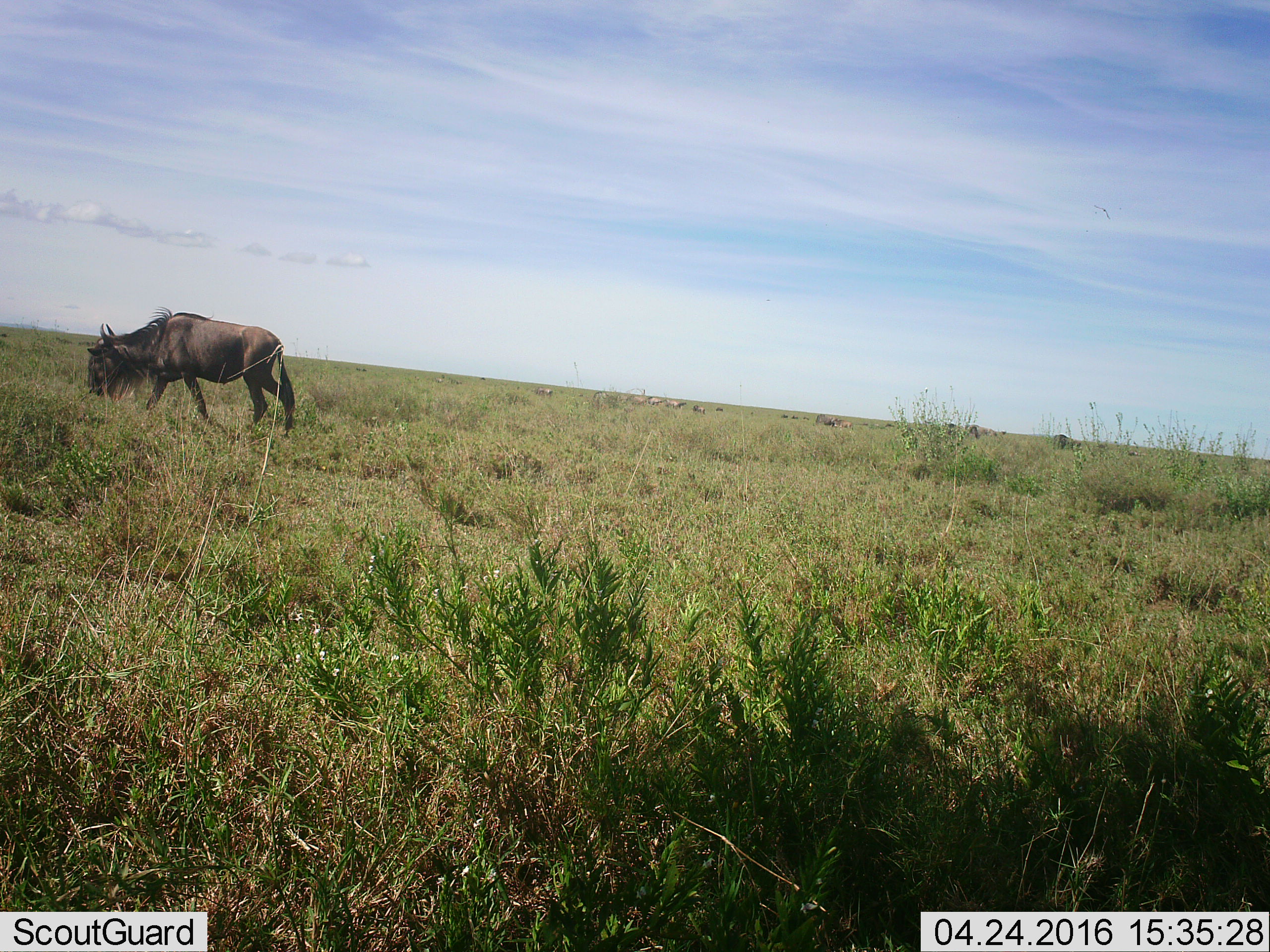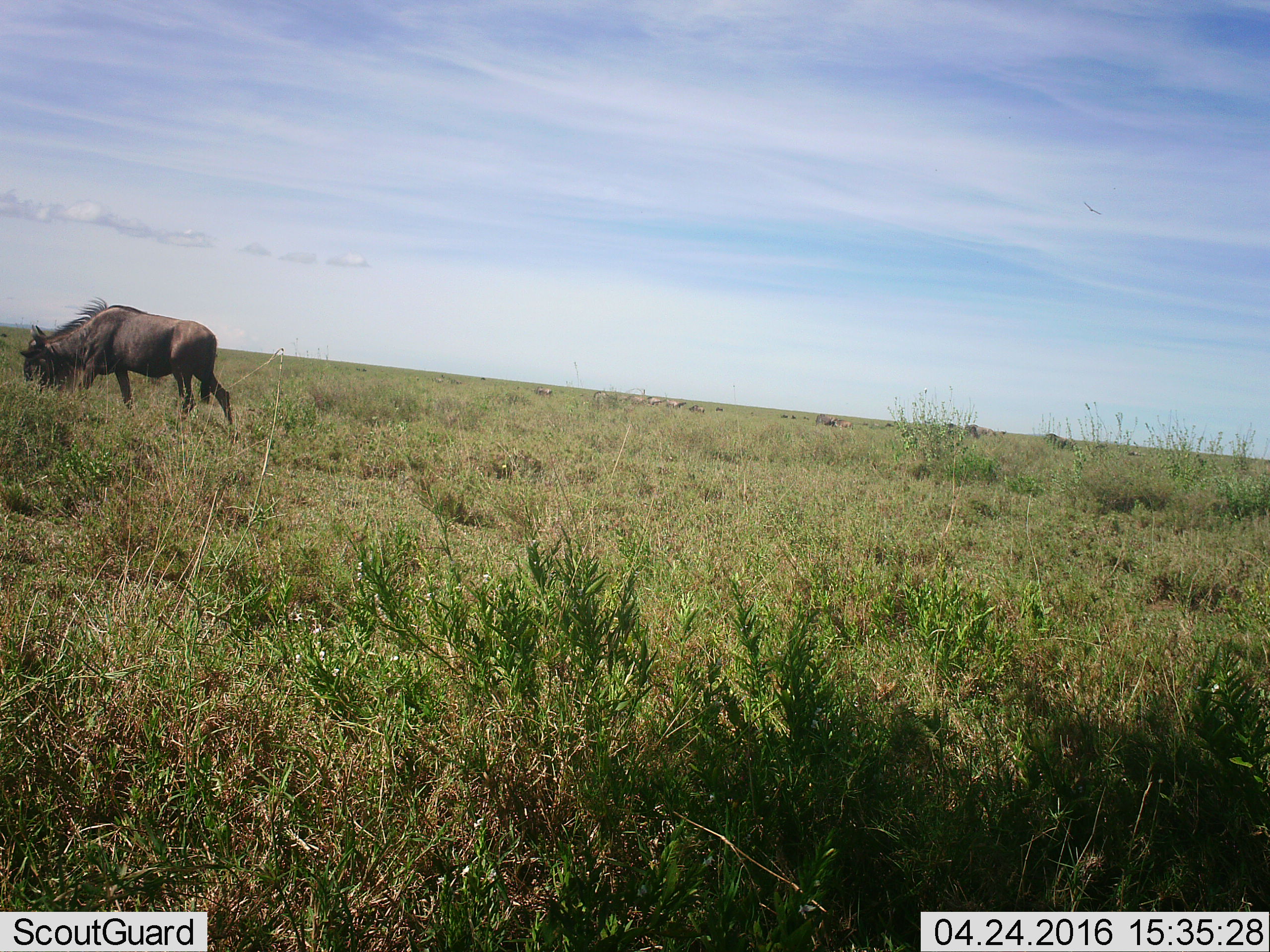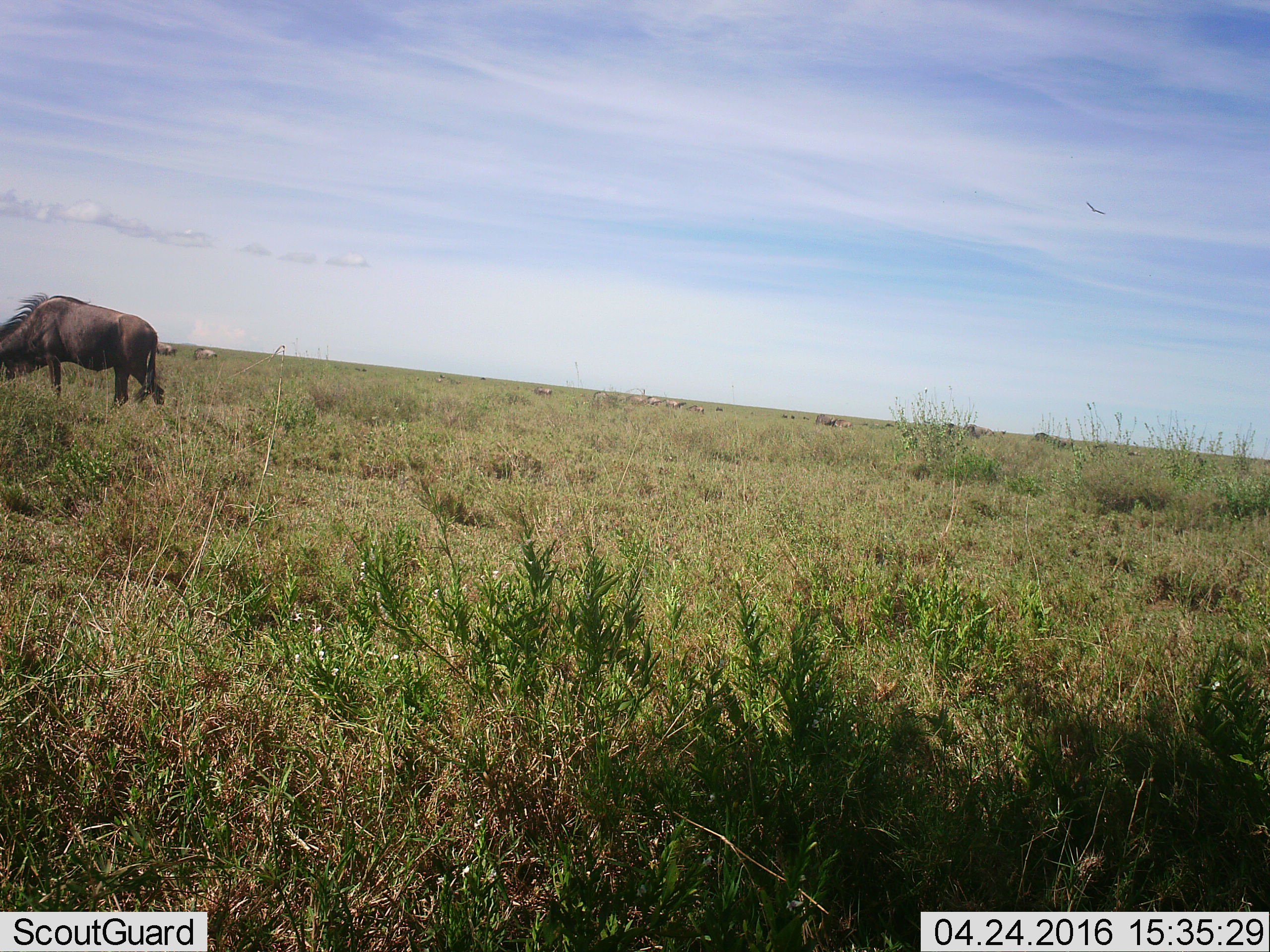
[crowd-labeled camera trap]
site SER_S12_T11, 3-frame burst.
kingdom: Animalia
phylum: Chordata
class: Mammalia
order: Artiodactyla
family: Bovidae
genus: Connochaetes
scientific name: Connochaetes taurinus taurinus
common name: blue wildebeest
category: wildebeestblue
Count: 11-50.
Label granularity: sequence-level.